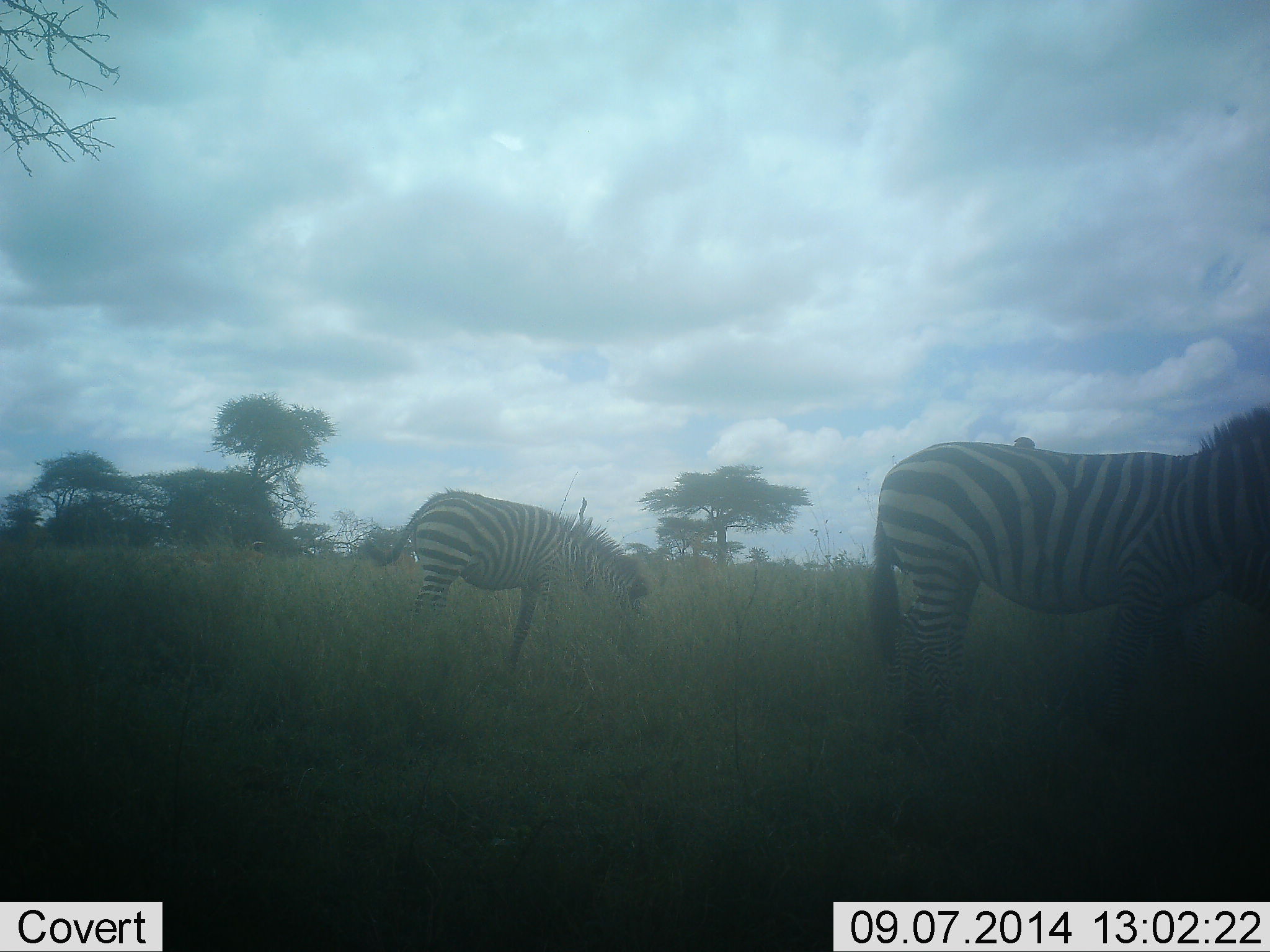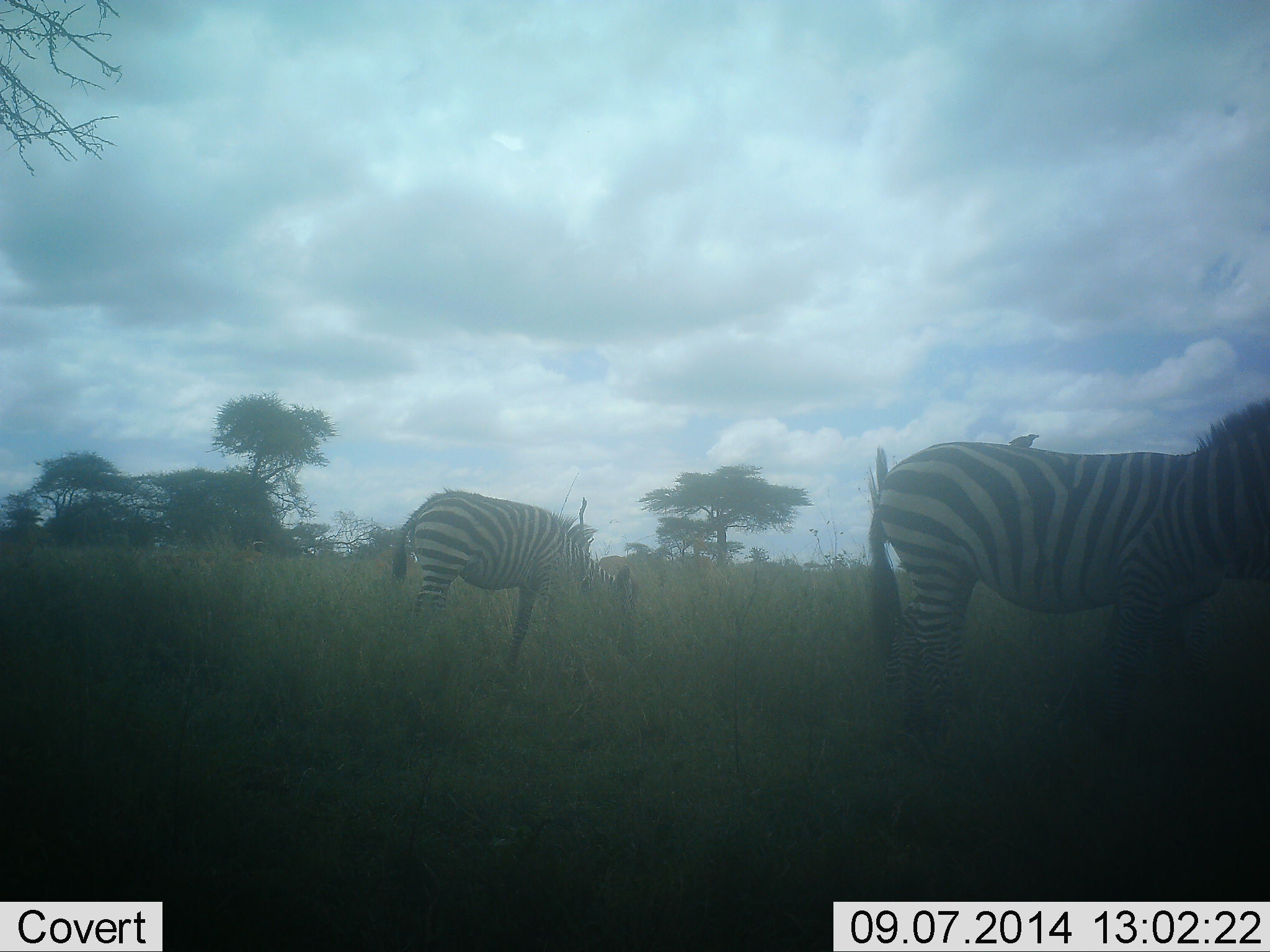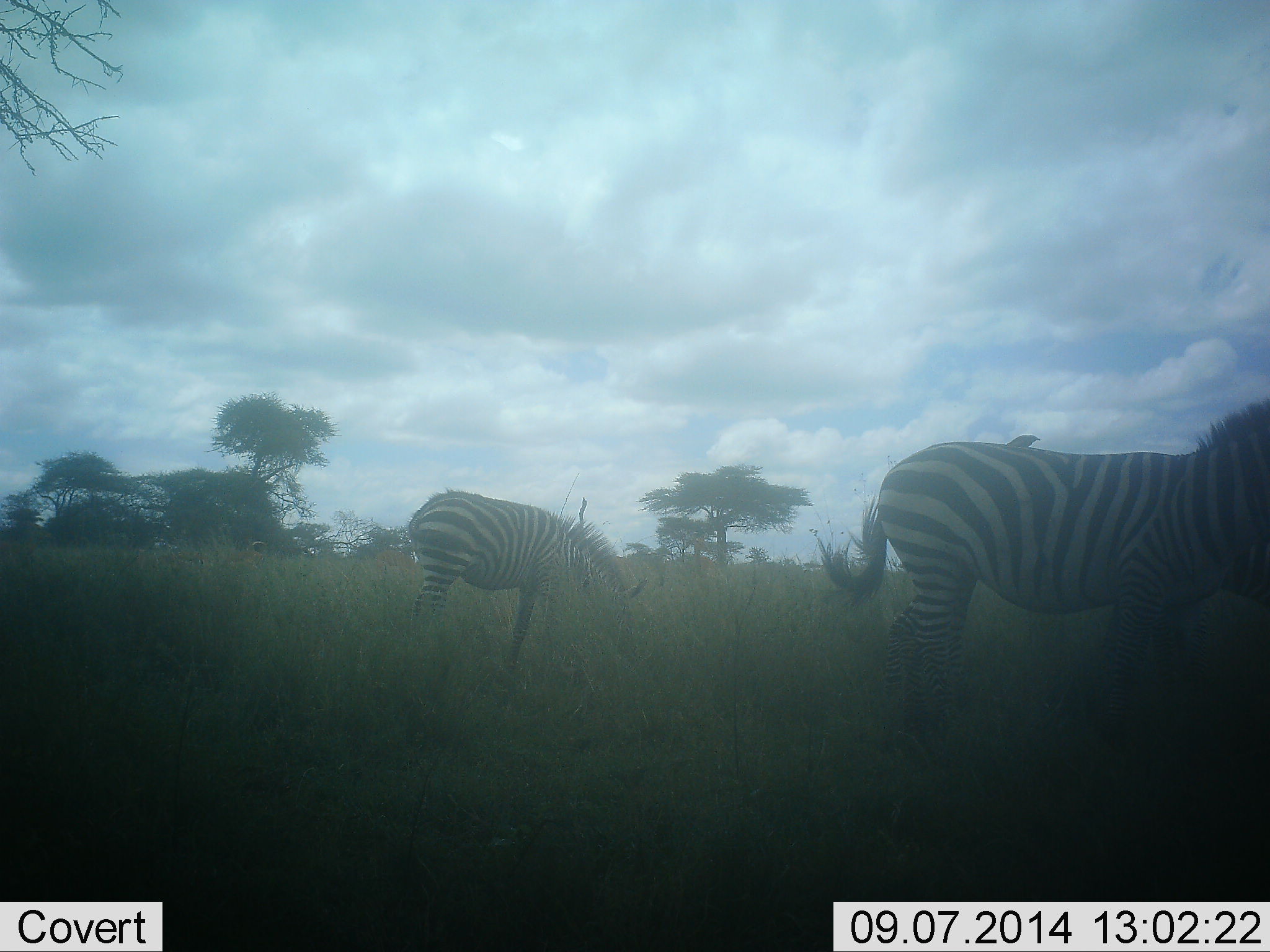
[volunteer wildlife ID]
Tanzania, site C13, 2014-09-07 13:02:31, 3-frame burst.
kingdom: Animalia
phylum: Chordata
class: Aves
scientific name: Aves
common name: bird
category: otherbird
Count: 1.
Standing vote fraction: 40%.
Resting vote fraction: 30%.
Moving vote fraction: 0%.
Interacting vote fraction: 10%.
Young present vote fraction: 0%.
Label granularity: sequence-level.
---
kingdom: Animalia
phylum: Chordata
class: Mammalia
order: Perissodactyla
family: Equidae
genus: Equus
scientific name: Equus quagga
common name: plains zebra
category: zebra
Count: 2.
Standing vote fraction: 59%.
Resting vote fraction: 0%.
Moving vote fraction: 6%.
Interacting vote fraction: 0%.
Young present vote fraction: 0%.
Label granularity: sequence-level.